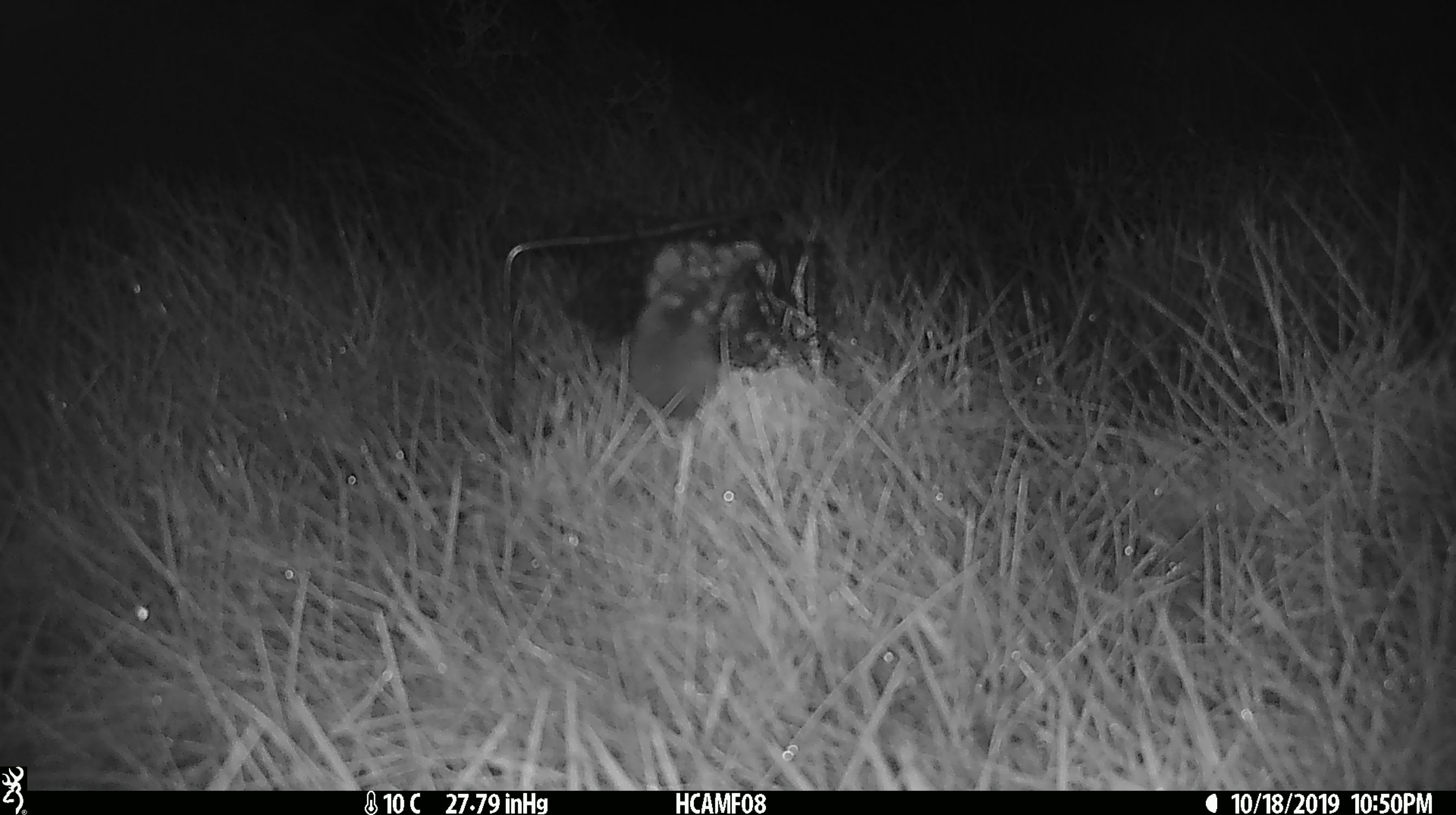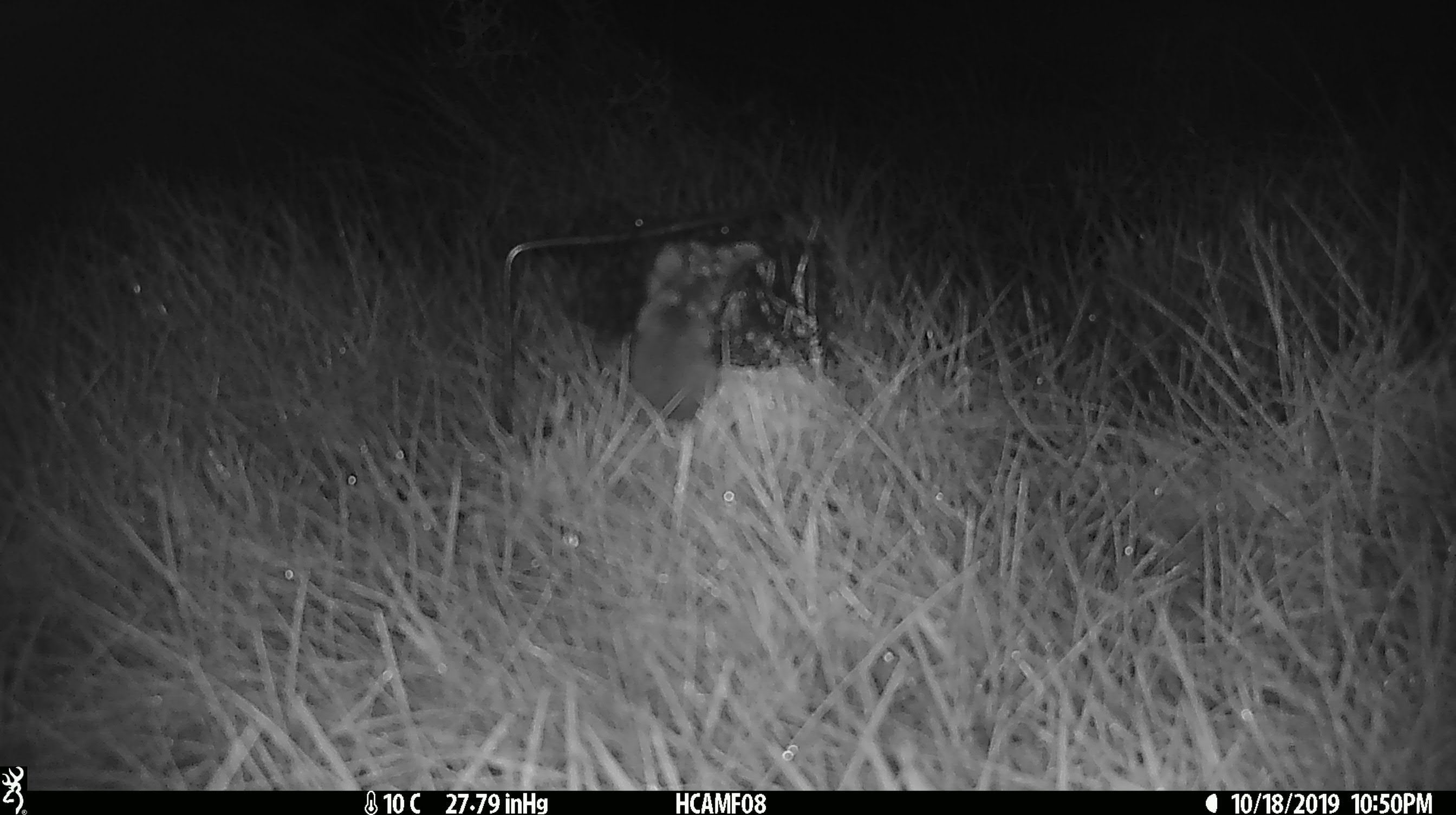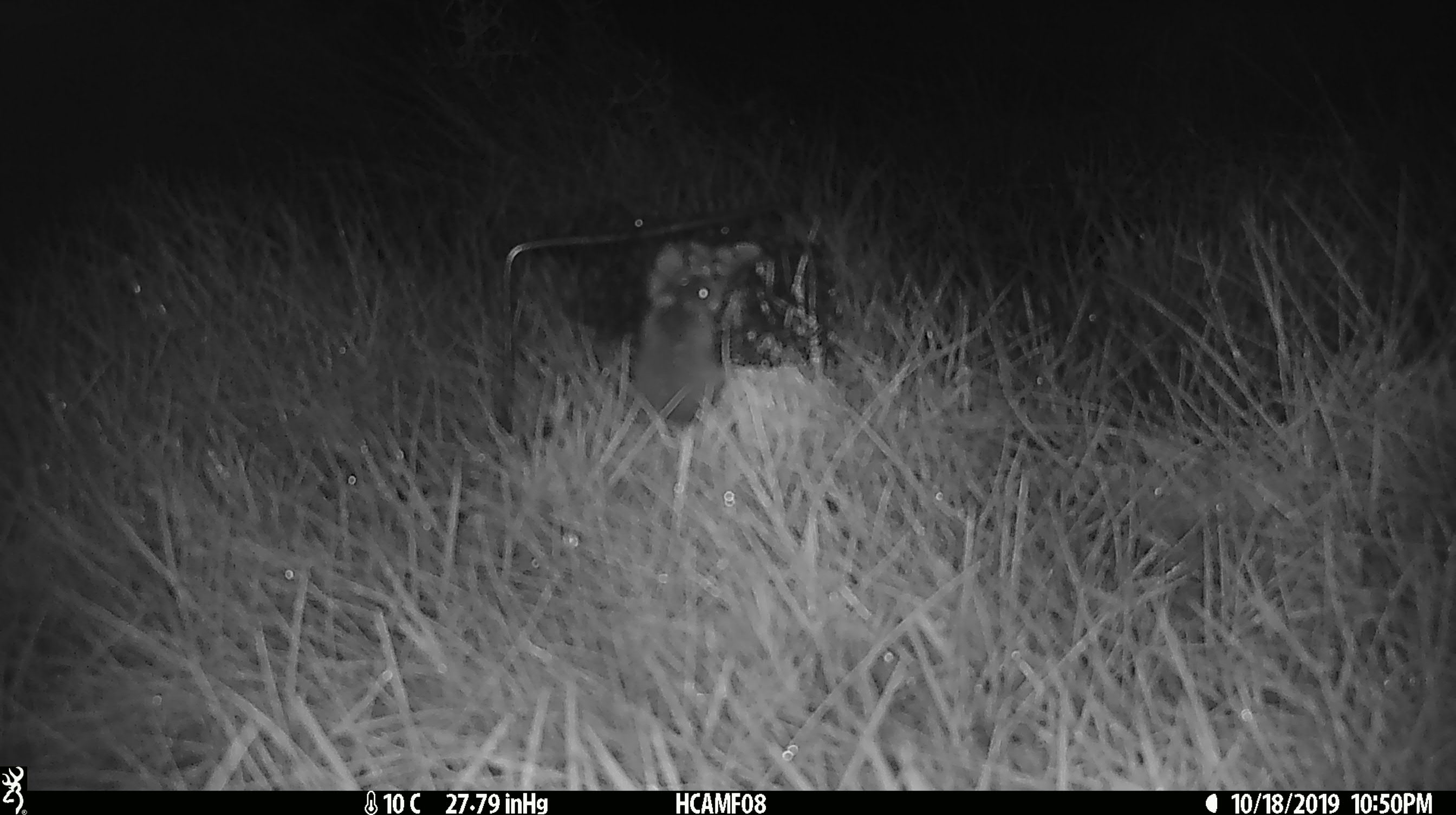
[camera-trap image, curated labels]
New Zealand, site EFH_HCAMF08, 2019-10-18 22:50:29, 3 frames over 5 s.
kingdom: Animalia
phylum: Chordata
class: Mammalia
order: Rodentia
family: Muridae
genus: Mus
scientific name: Mus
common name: mouse